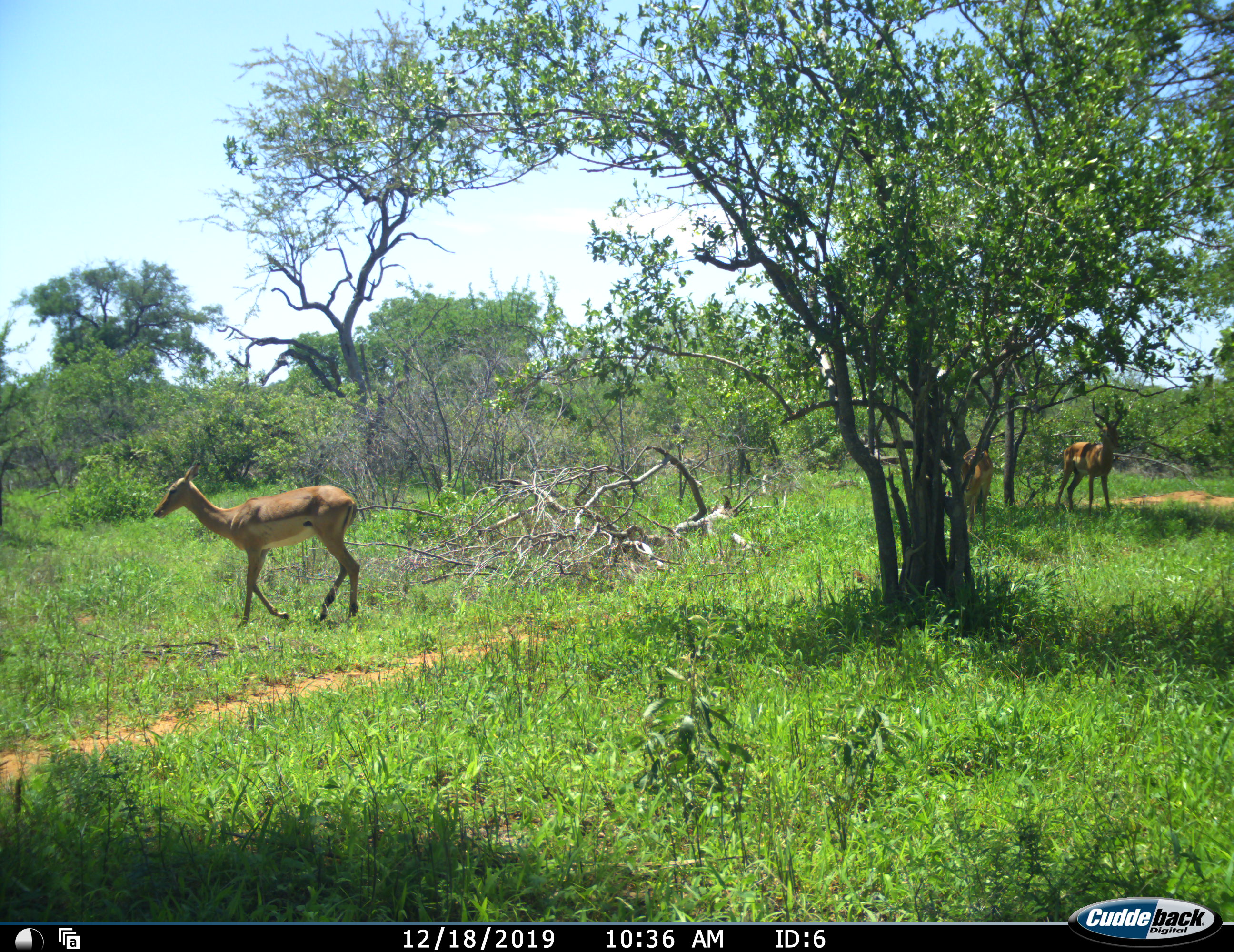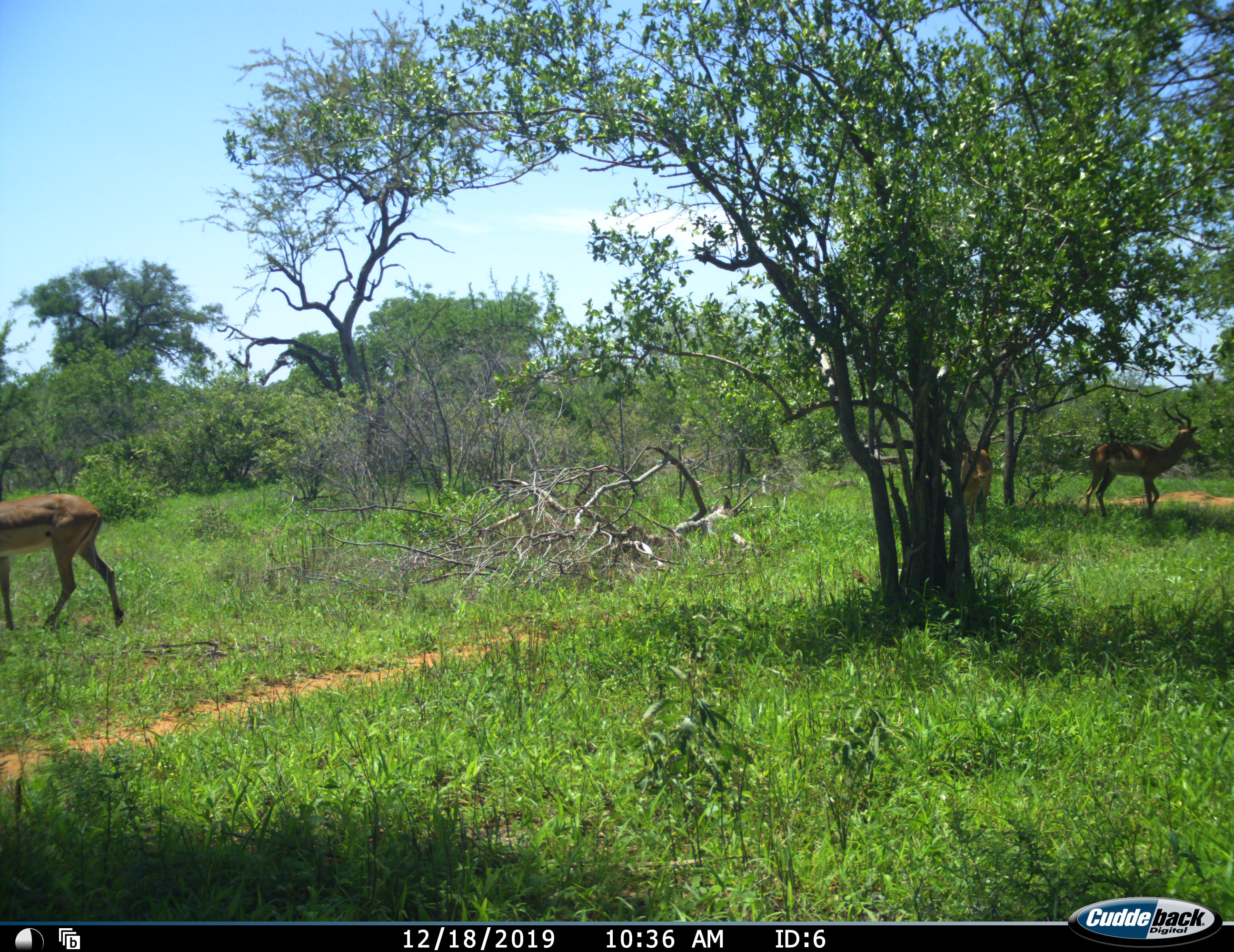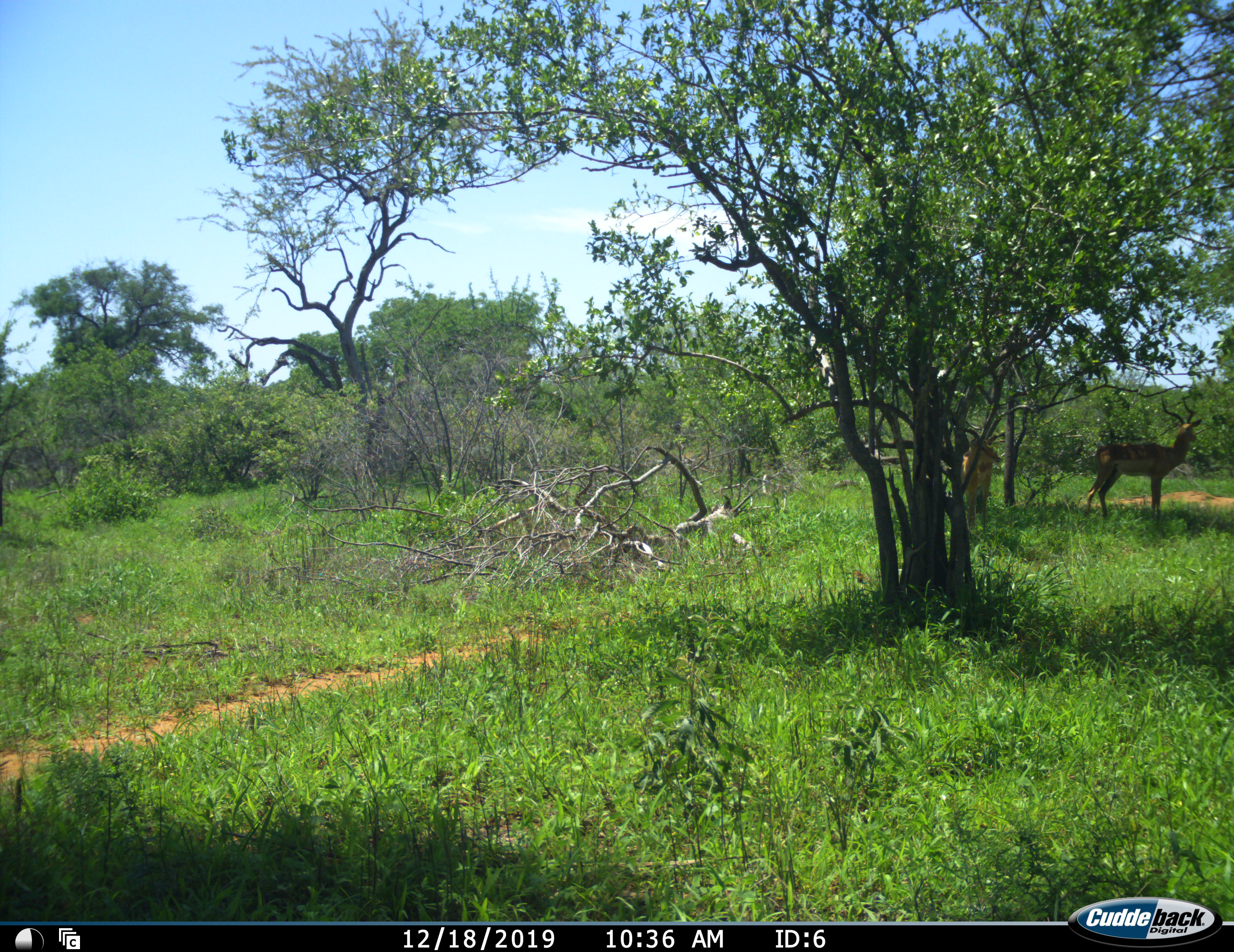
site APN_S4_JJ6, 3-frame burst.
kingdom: Animalia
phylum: Chordata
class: Mammalia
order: Artiodactyla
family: Bovidae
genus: Aepyceros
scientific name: Aepyceros melampus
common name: impala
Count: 3.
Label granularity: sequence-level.